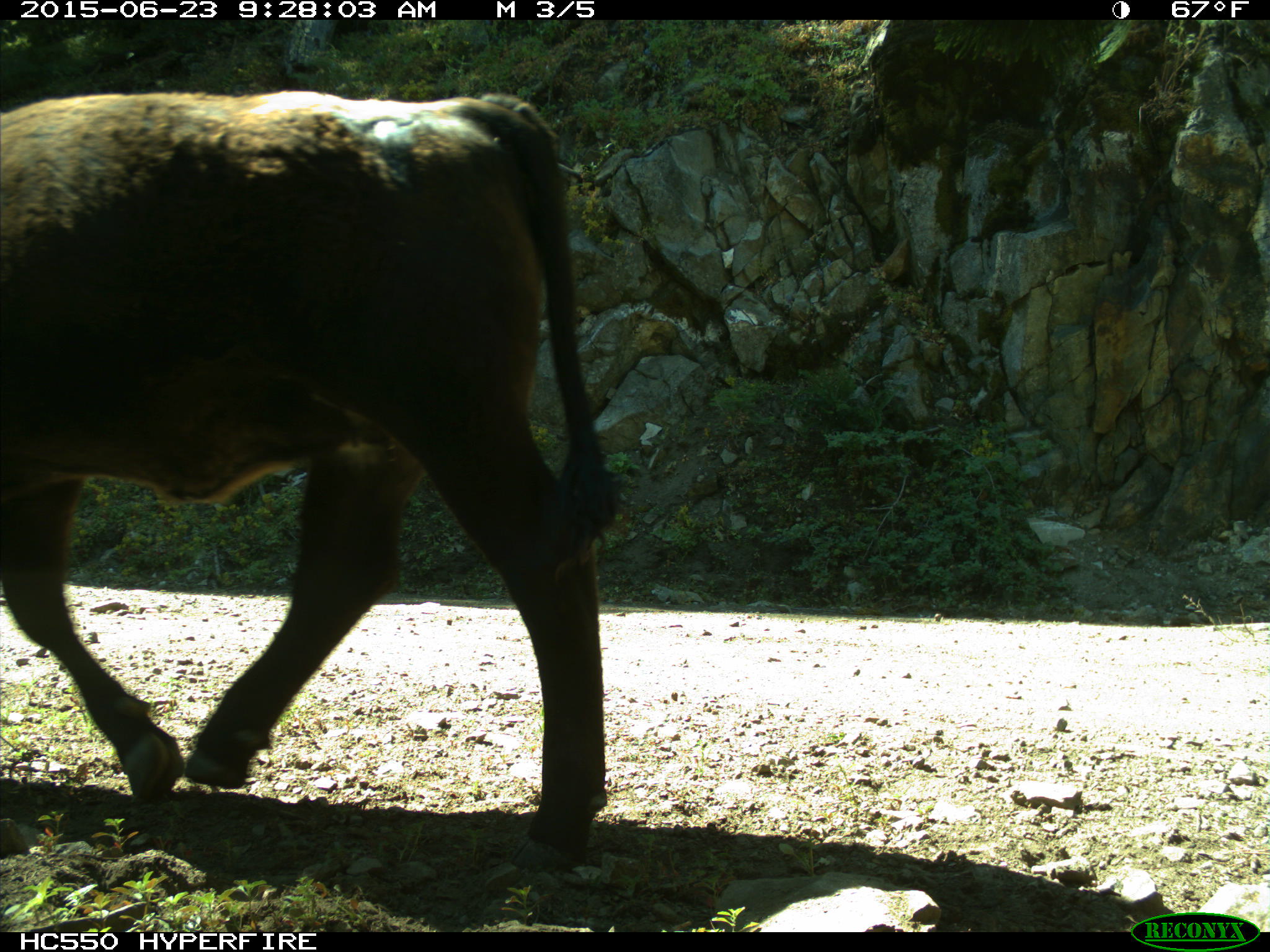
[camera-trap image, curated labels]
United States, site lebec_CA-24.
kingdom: Animalia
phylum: Chordata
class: Mammalia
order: Artiodactyla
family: Bovidae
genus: Bos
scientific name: Bos taurus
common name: domestic cow